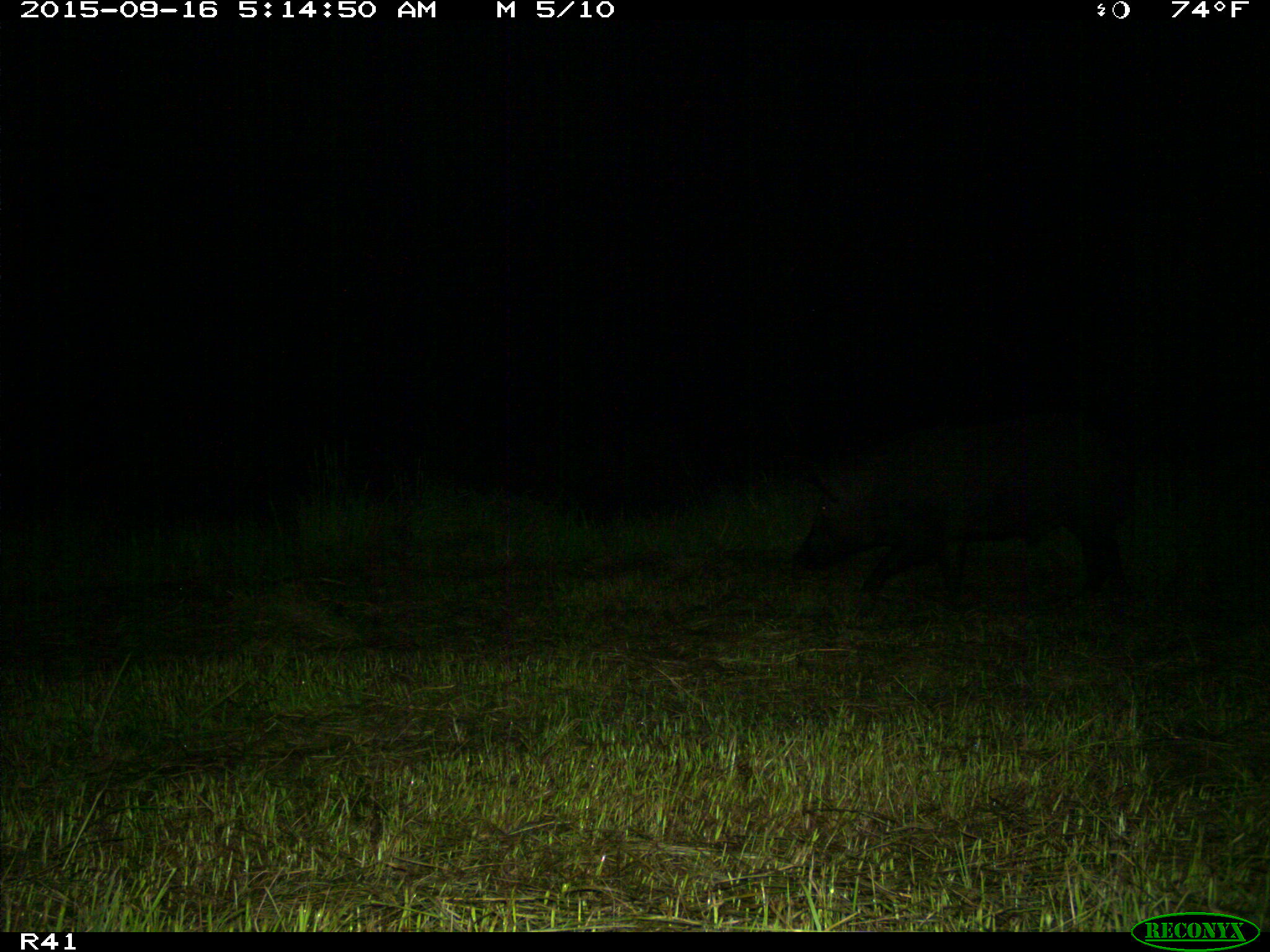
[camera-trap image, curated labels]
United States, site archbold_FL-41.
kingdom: Animalia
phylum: Chordata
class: Mammalia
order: Artiodactyla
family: Suidae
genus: Sus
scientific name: Sus scrofa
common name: wild boar